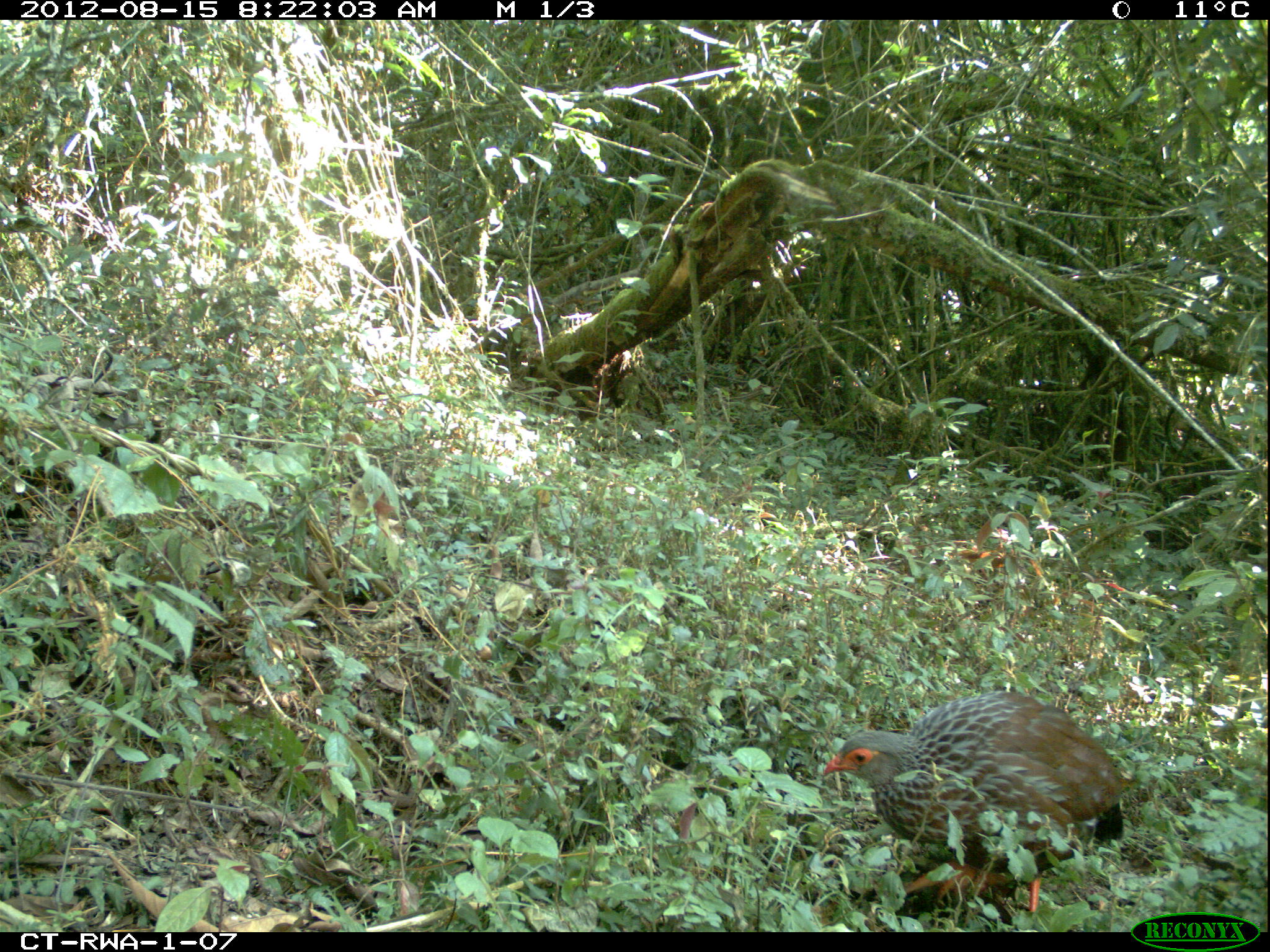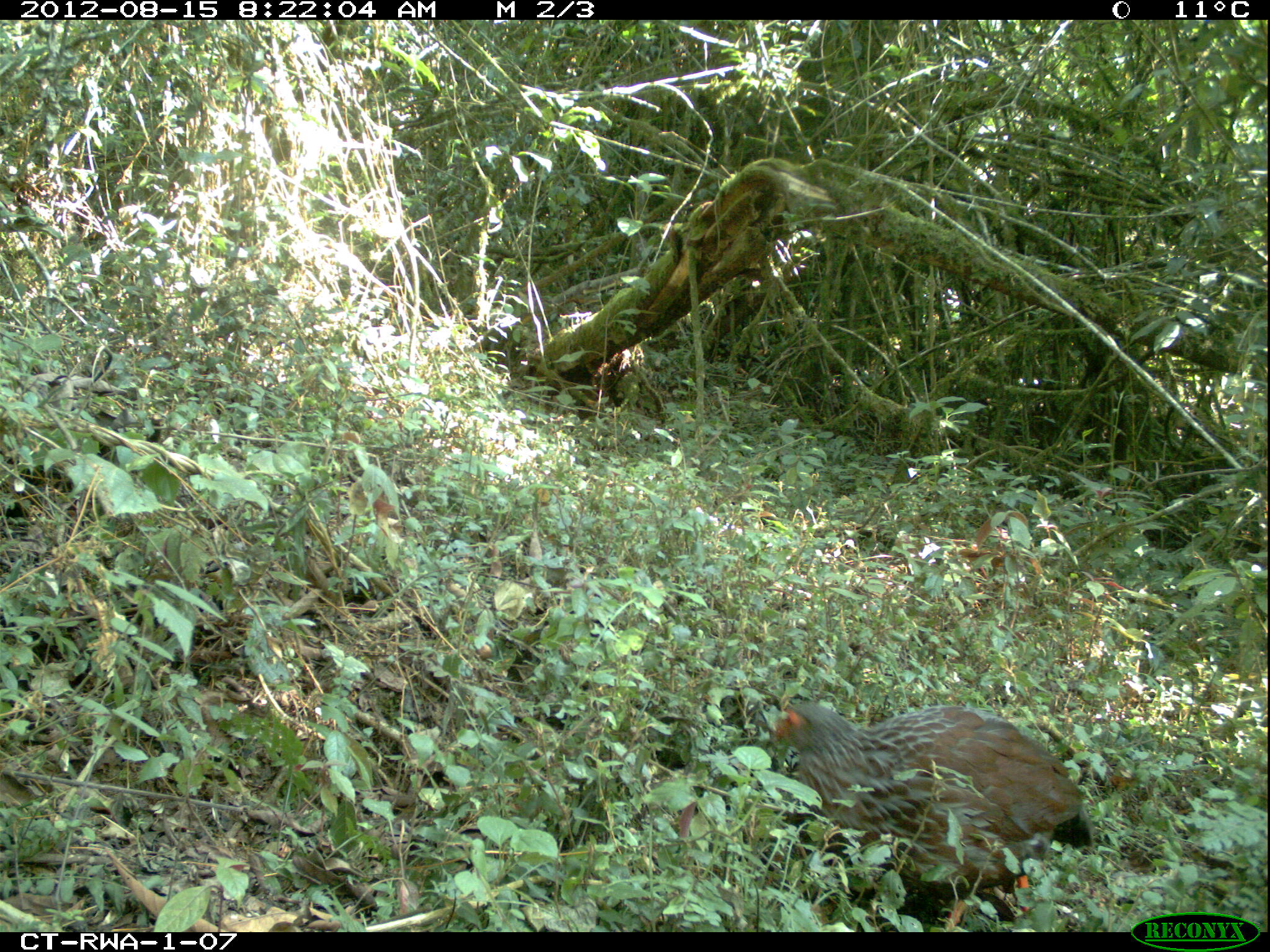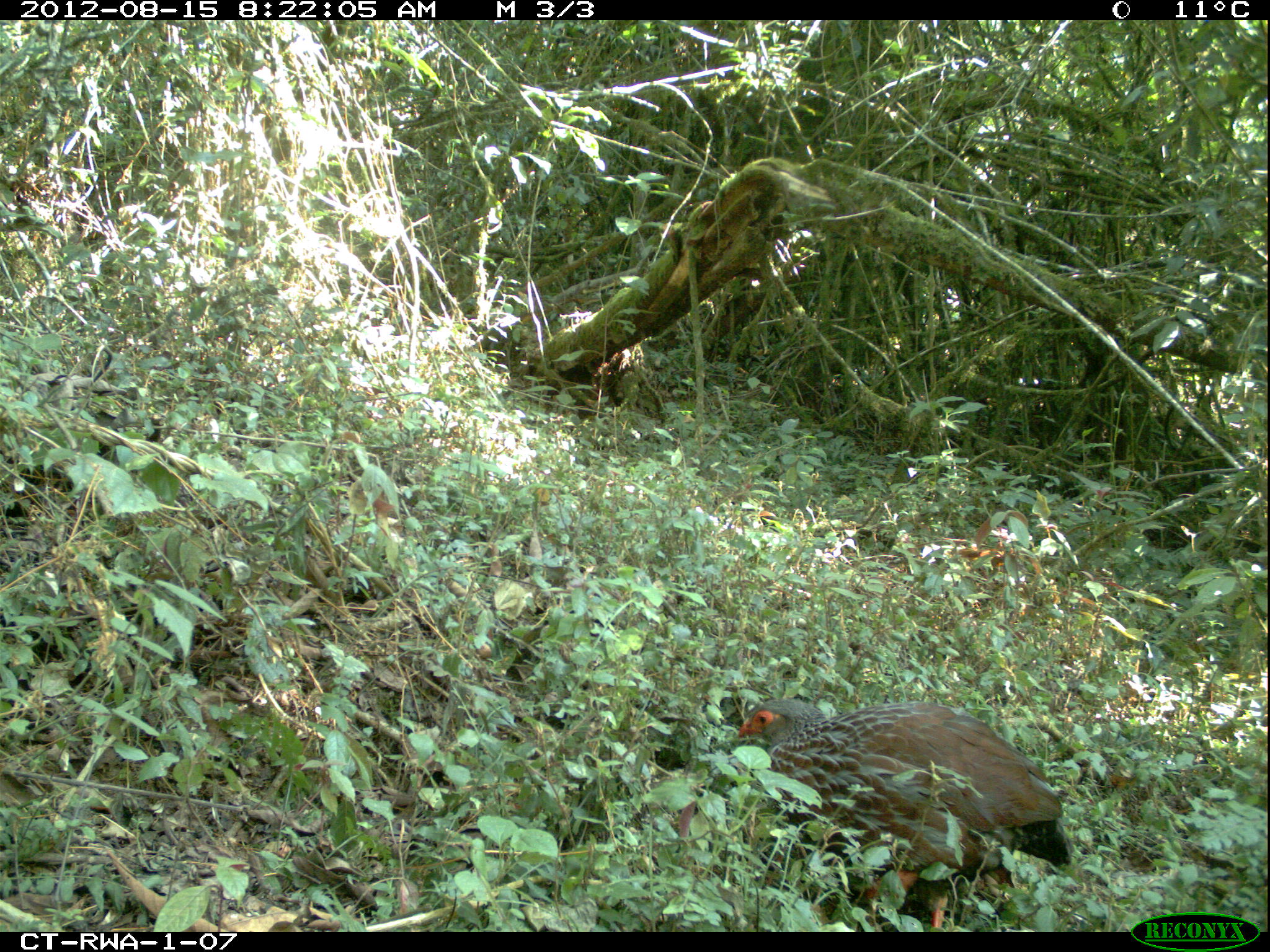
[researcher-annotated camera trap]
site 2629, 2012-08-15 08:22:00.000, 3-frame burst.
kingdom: Animalia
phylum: Chordata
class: Aves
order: Galliformes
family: Phasianidae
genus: Pternistis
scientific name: Pternistis nobilis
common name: handsome francolin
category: francolinus nobilis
Francolinus nobilis (handsome francolin) (Pternistis nobilis), count 1.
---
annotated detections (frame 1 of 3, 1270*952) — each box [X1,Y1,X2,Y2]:
francolinus nobilis: [822,691,1125,911]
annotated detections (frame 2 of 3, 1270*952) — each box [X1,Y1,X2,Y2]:
francolinus nobilis: [769,701,1093,931]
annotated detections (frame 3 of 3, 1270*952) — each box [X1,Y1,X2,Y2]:
francolinus nobilis: [738,699,1072,931]